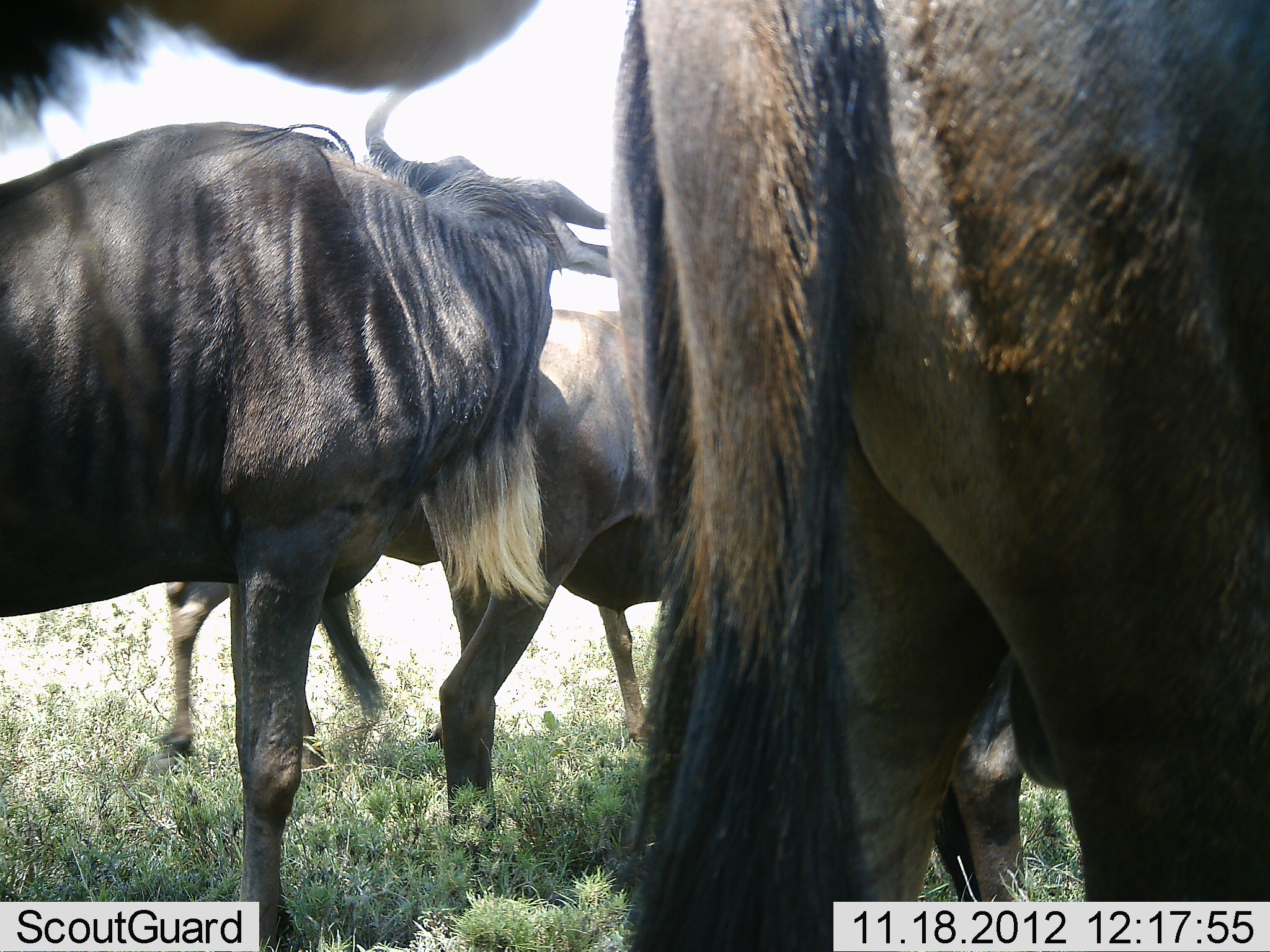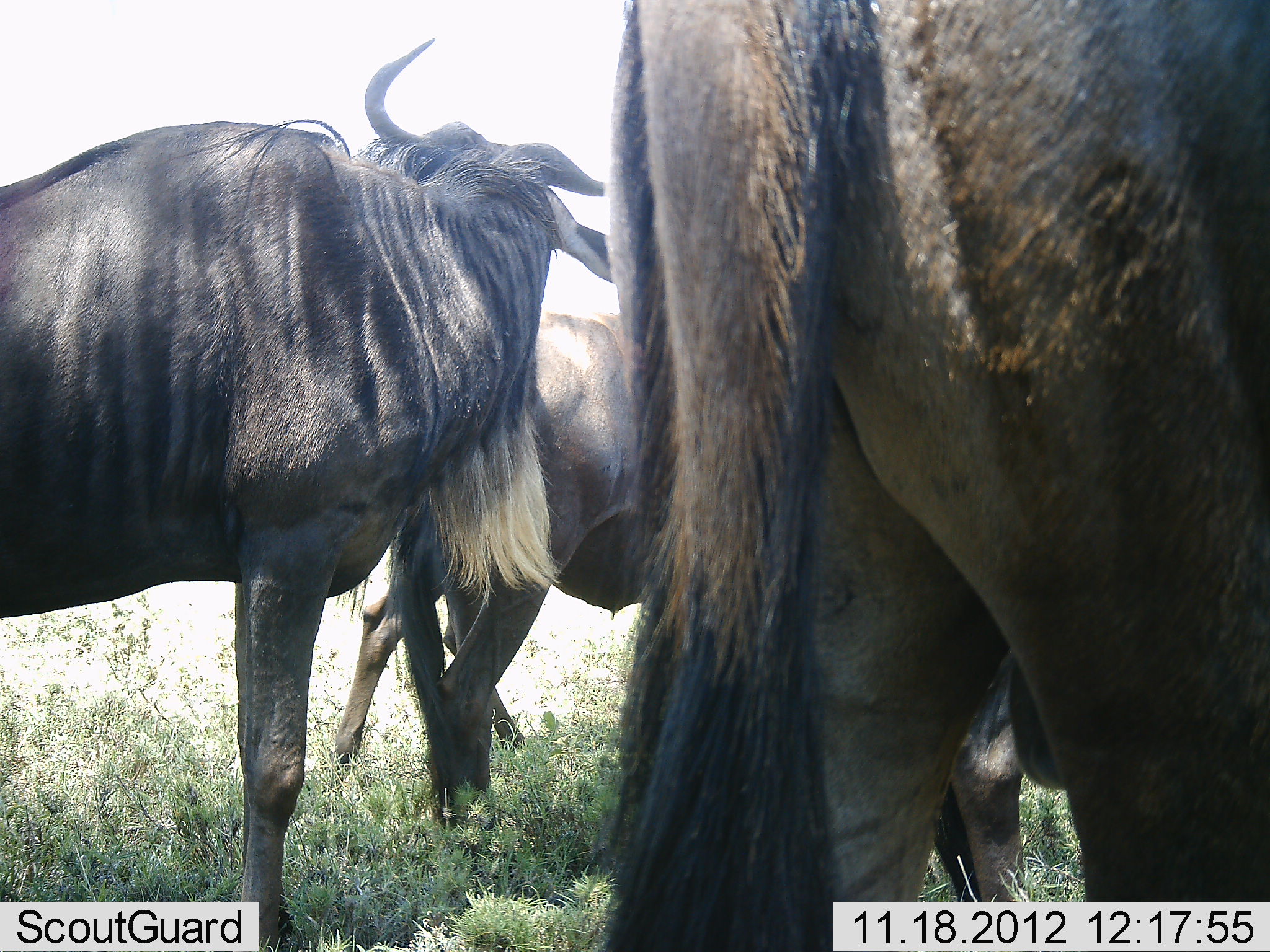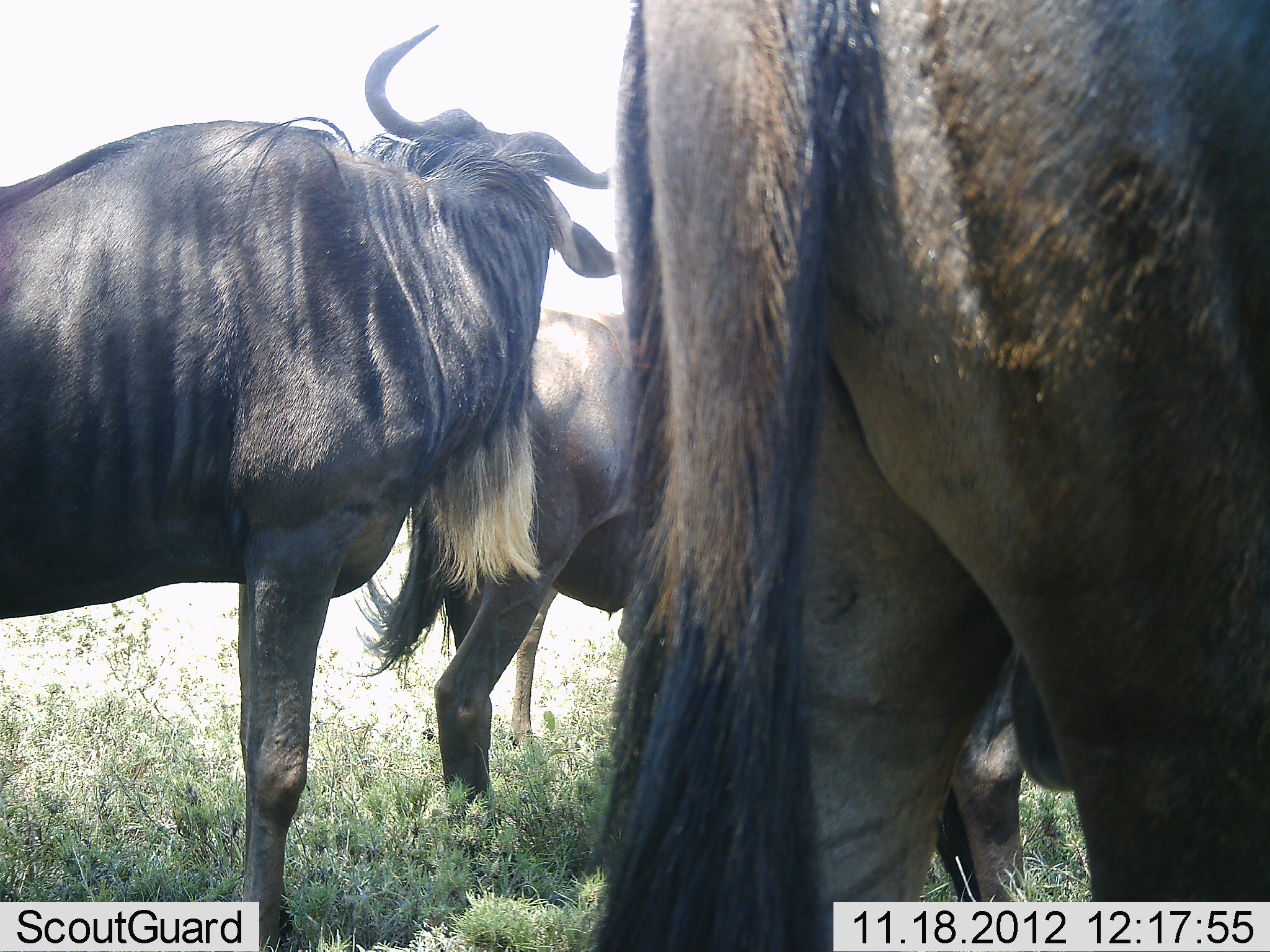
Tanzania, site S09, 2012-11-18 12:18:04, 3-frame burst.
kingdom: Animalia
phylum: Chordata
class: Mammalia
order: Artiodactyla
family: Bovidae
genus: Connochaetes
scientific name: Connochaetes taurinus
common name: blue wildebeest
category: wildebeest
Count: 5.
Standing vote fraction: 88%.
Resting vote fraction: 8%.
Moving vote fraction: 33%.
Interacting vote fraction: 4%.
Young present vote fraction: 0%.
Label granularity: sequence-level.